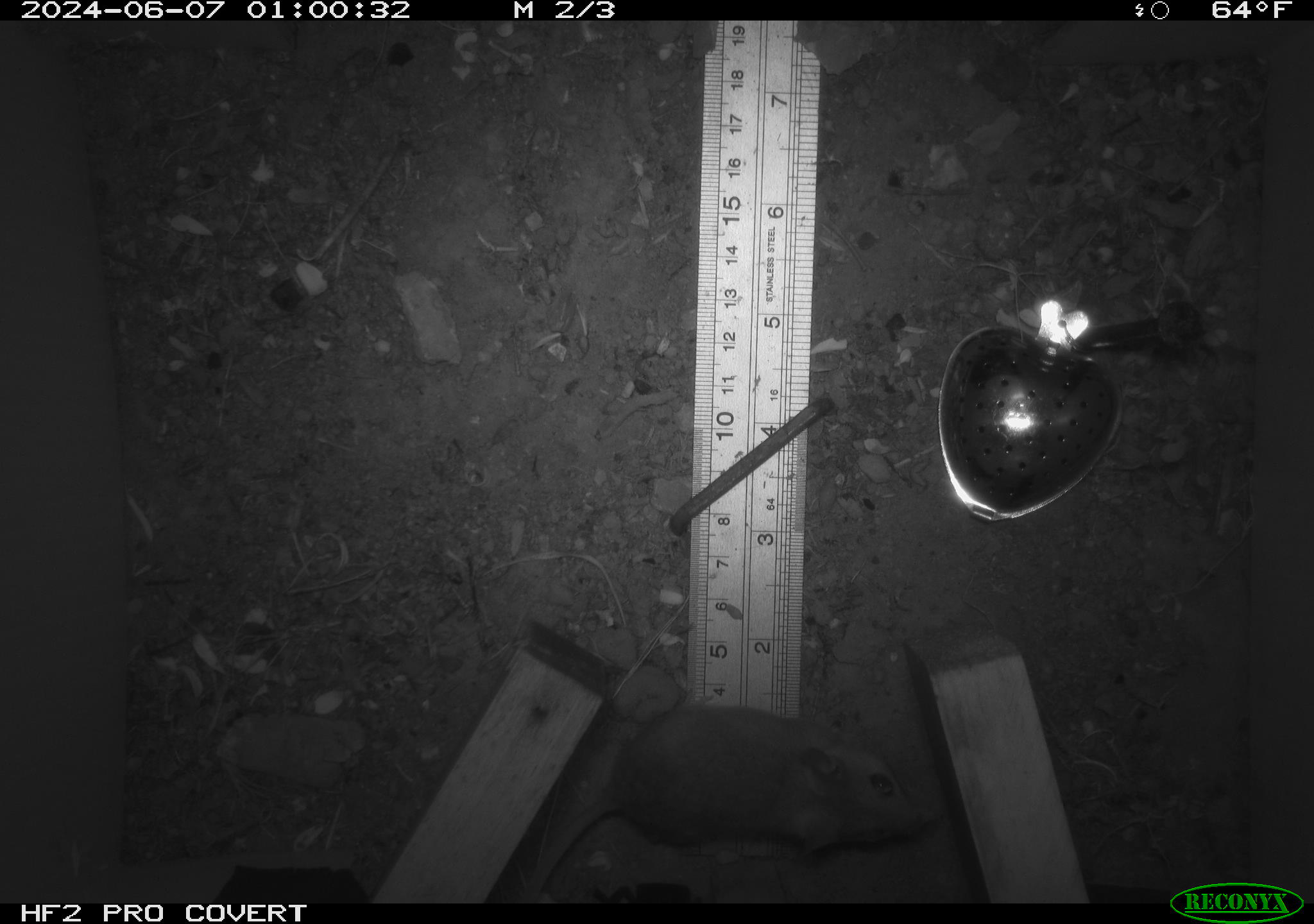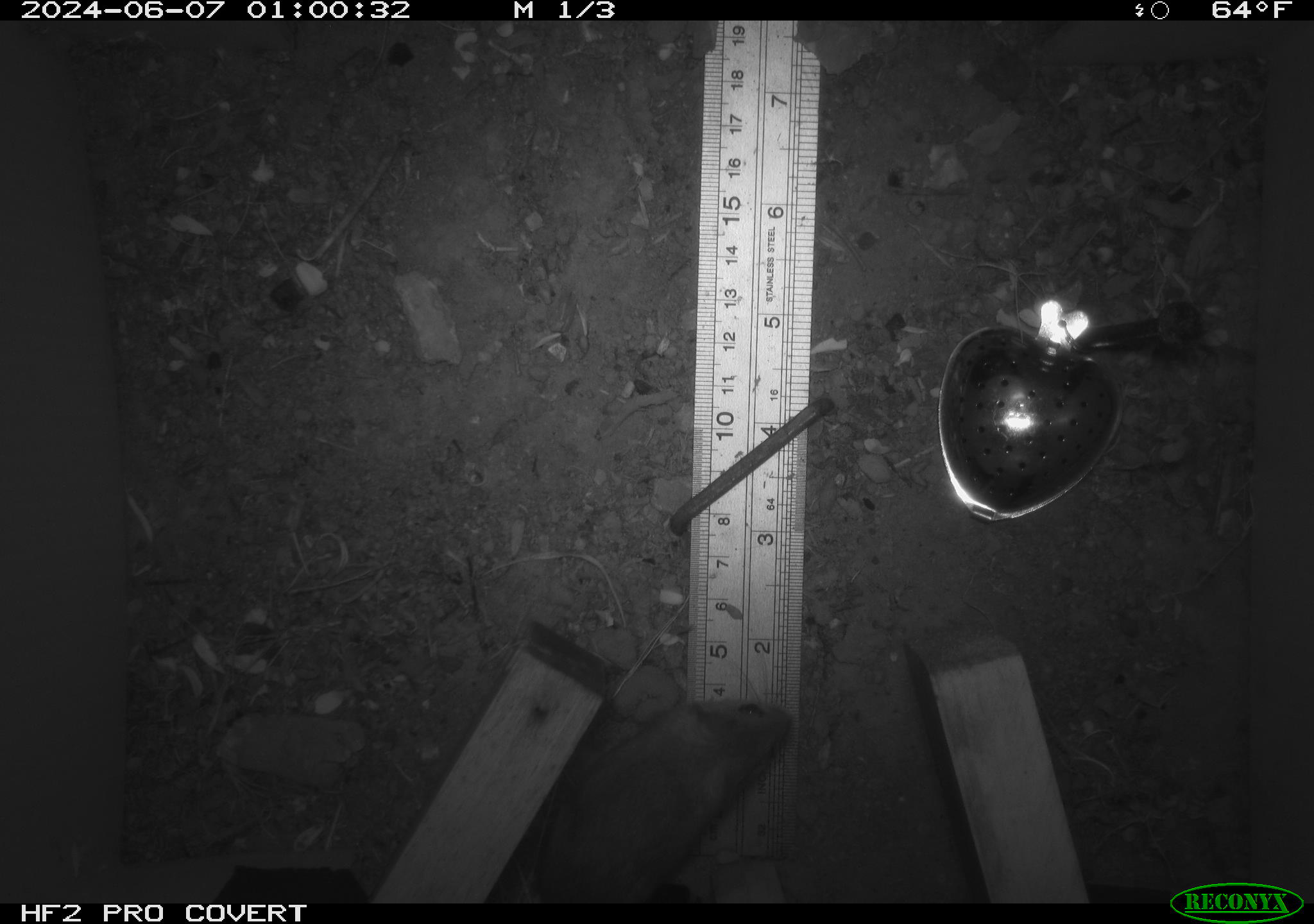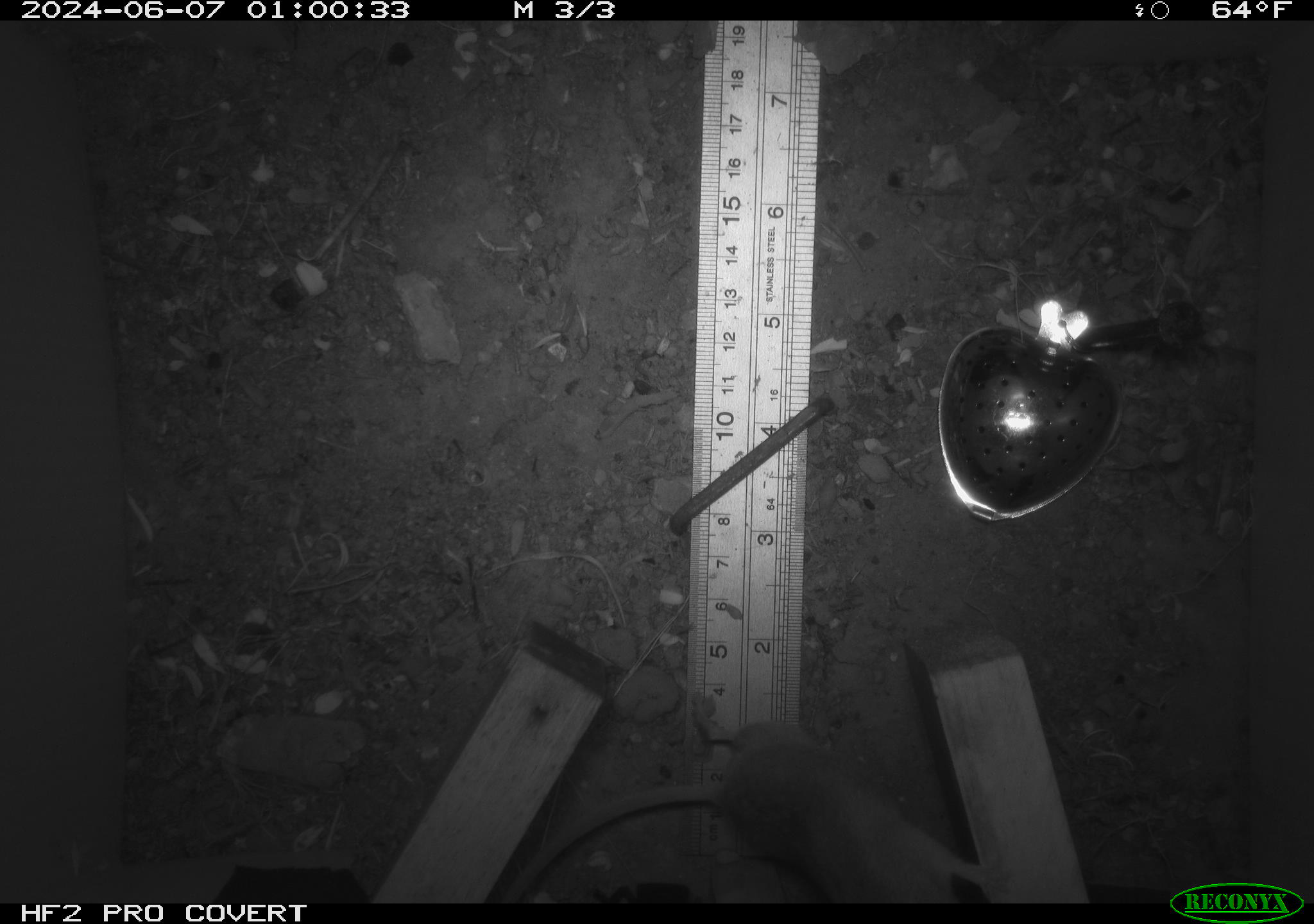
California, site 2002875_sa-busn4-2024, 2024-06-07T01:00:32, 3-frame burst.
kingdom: Animalia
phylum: Chordata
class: Mammalia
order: Rodentia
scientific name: Rodentia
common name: rodent